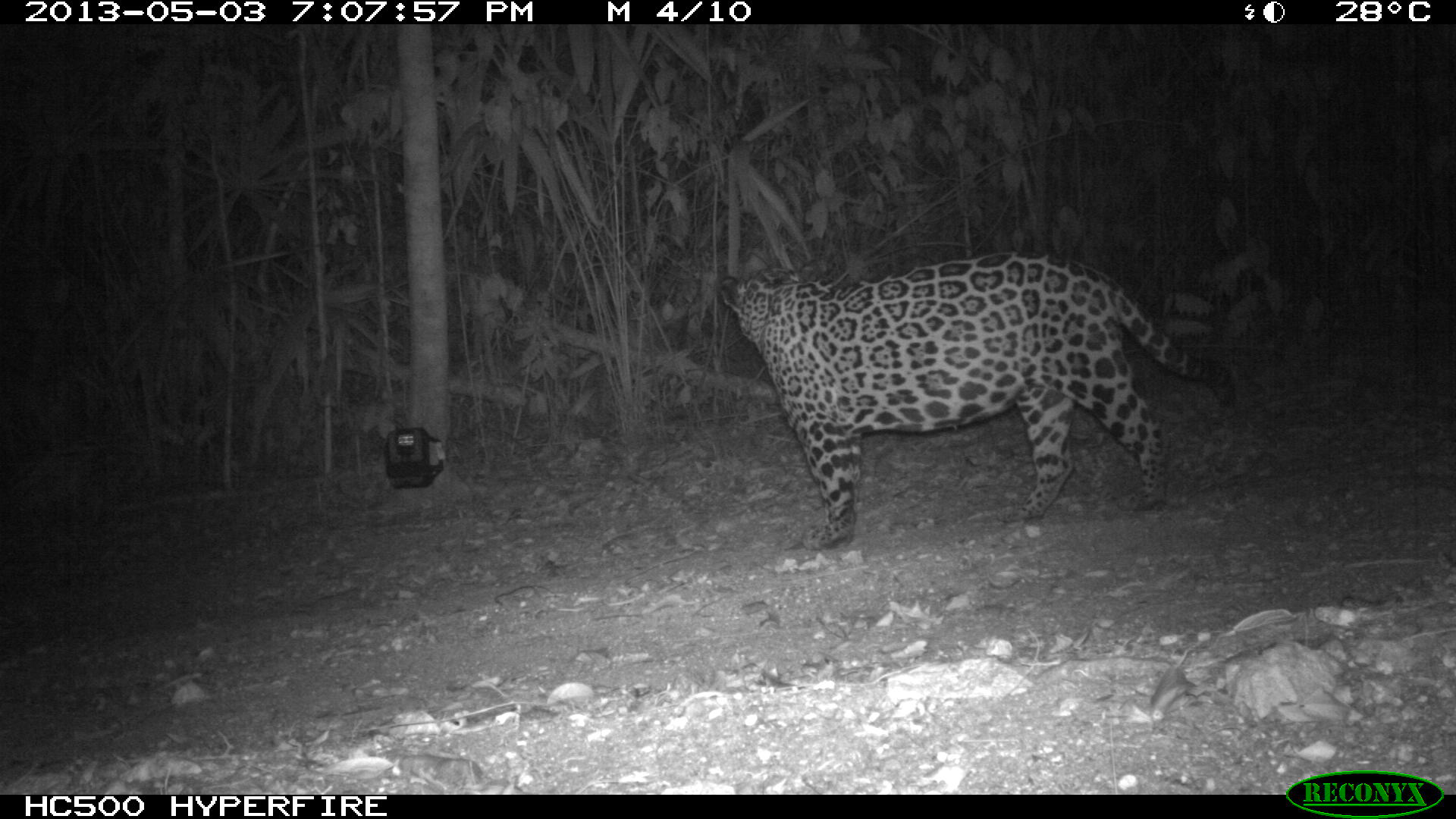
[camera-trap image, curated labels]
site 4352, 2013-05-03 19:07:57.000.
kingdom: Animalia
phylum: Chordata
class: Mammalia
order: Carnivora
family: Felidae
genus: Panthera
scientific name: Panthera onca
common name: jaguar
Panthera onca (jaguar), count 1, sex male.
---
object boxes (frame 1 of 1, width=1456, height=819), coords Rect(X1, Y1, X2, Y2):
panthera onca: Rect(713, 249, 1237, 555)